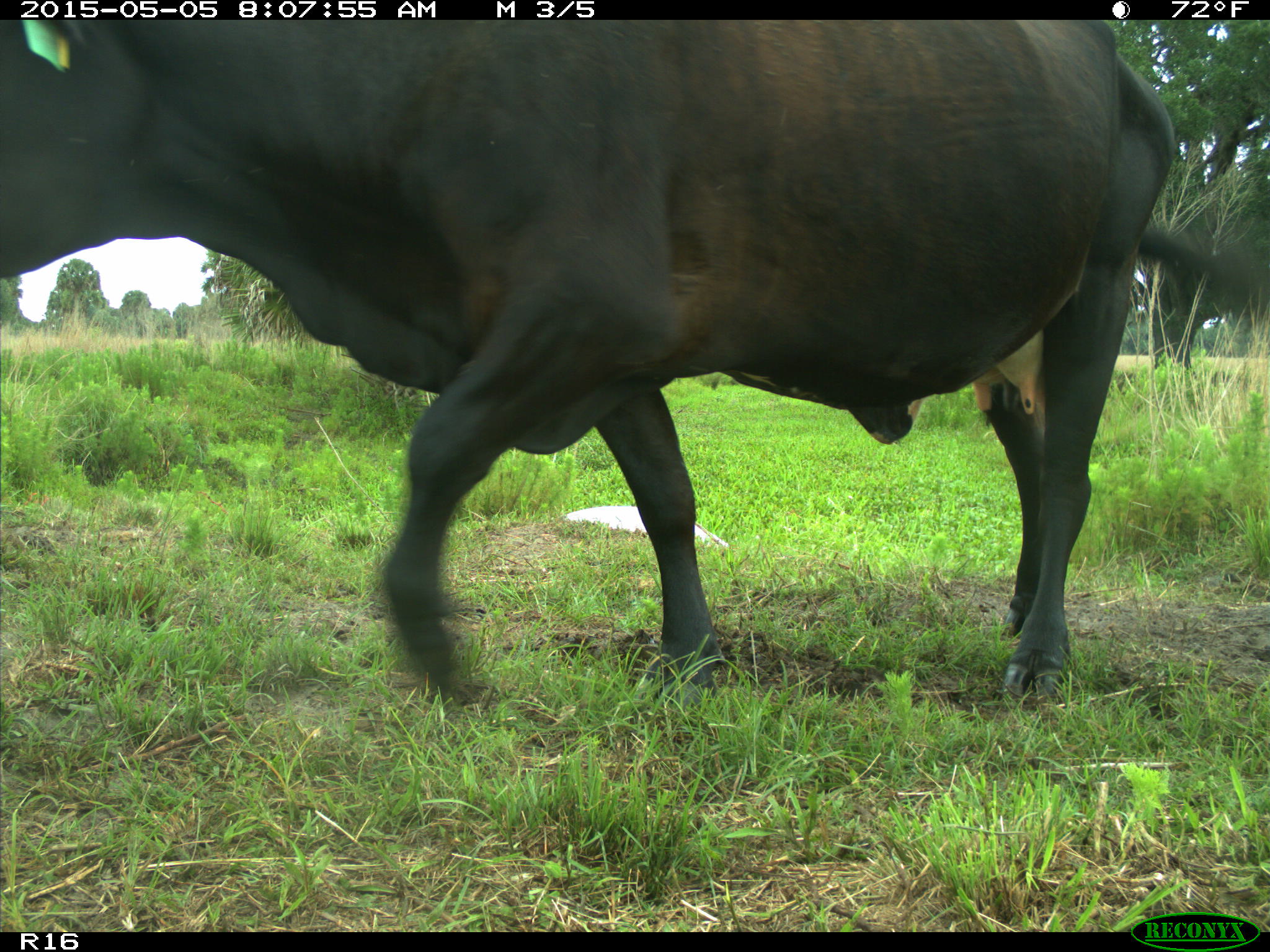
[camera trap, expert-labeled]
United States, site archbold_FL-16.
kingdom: Animalia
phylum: Chordata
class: Mammalia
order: Artiodactyla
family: Bovidae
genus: Bos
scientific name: Bos taurus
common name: domestic cow